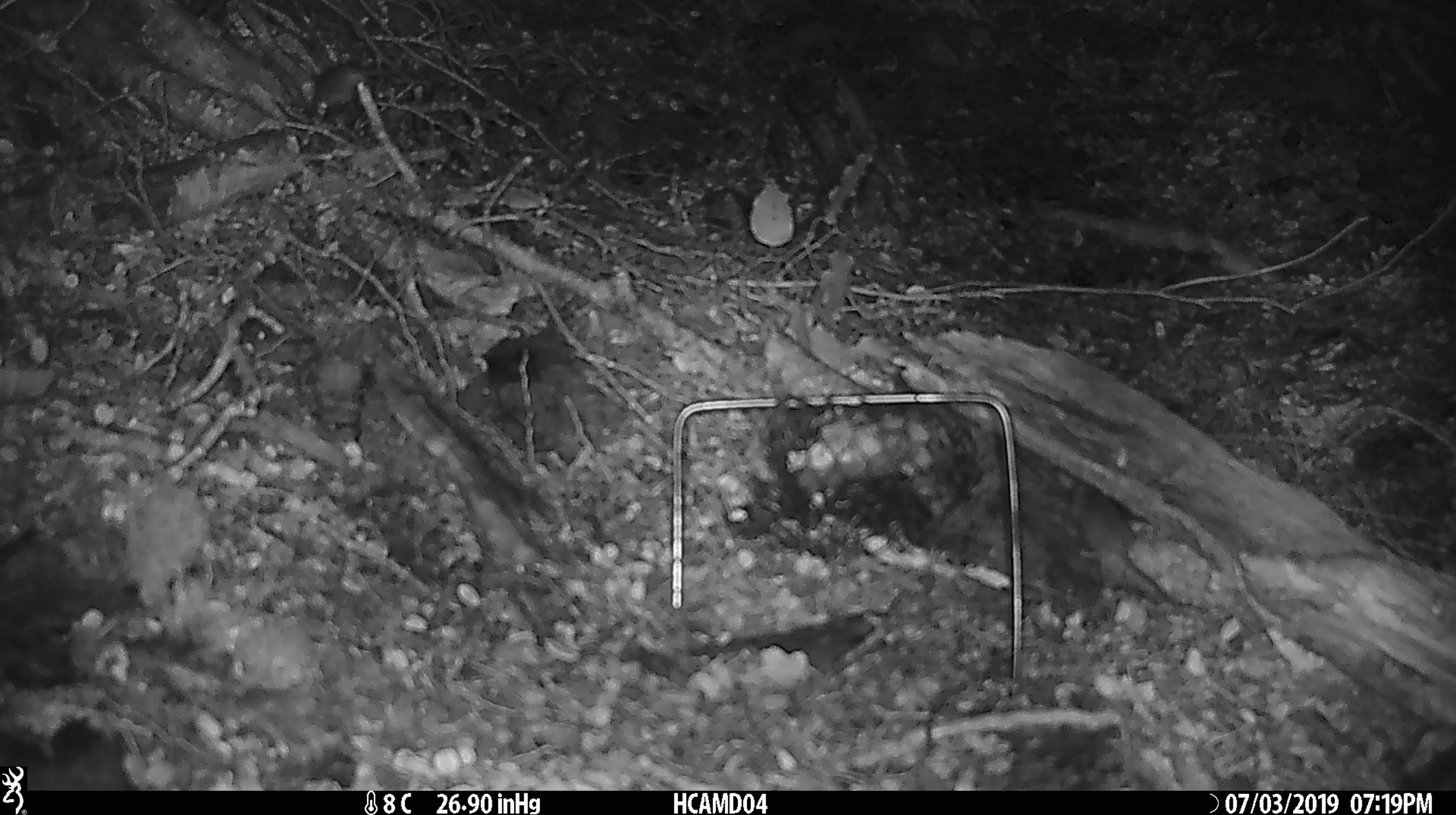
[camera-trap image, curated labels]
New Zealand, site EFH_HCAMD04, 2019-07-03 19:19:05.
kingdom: Animalia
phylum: Chordata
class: Mammalia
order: Rodentia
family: Muridae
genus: Mus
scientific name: Mus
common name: mouse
Mouse (Mus).